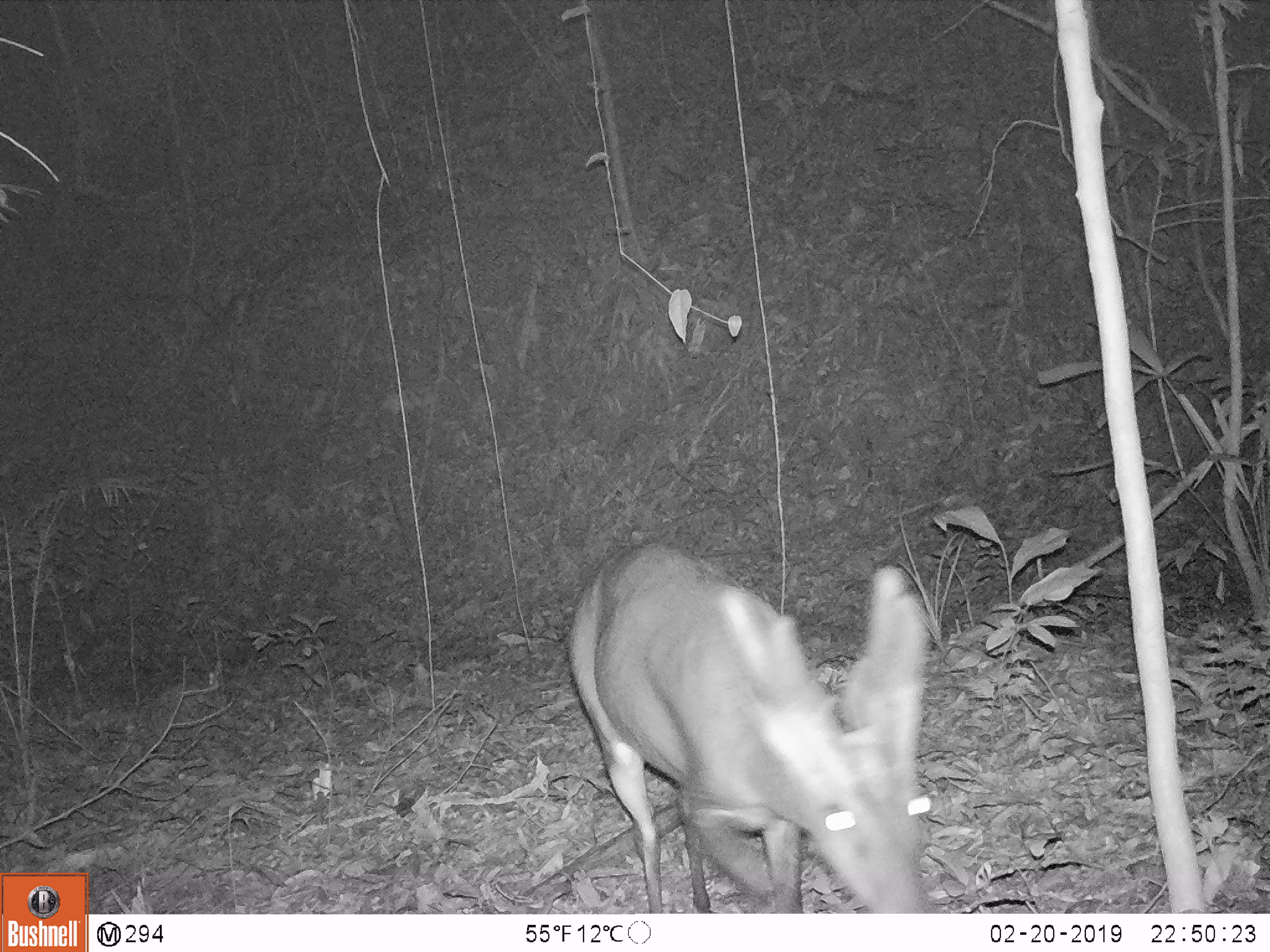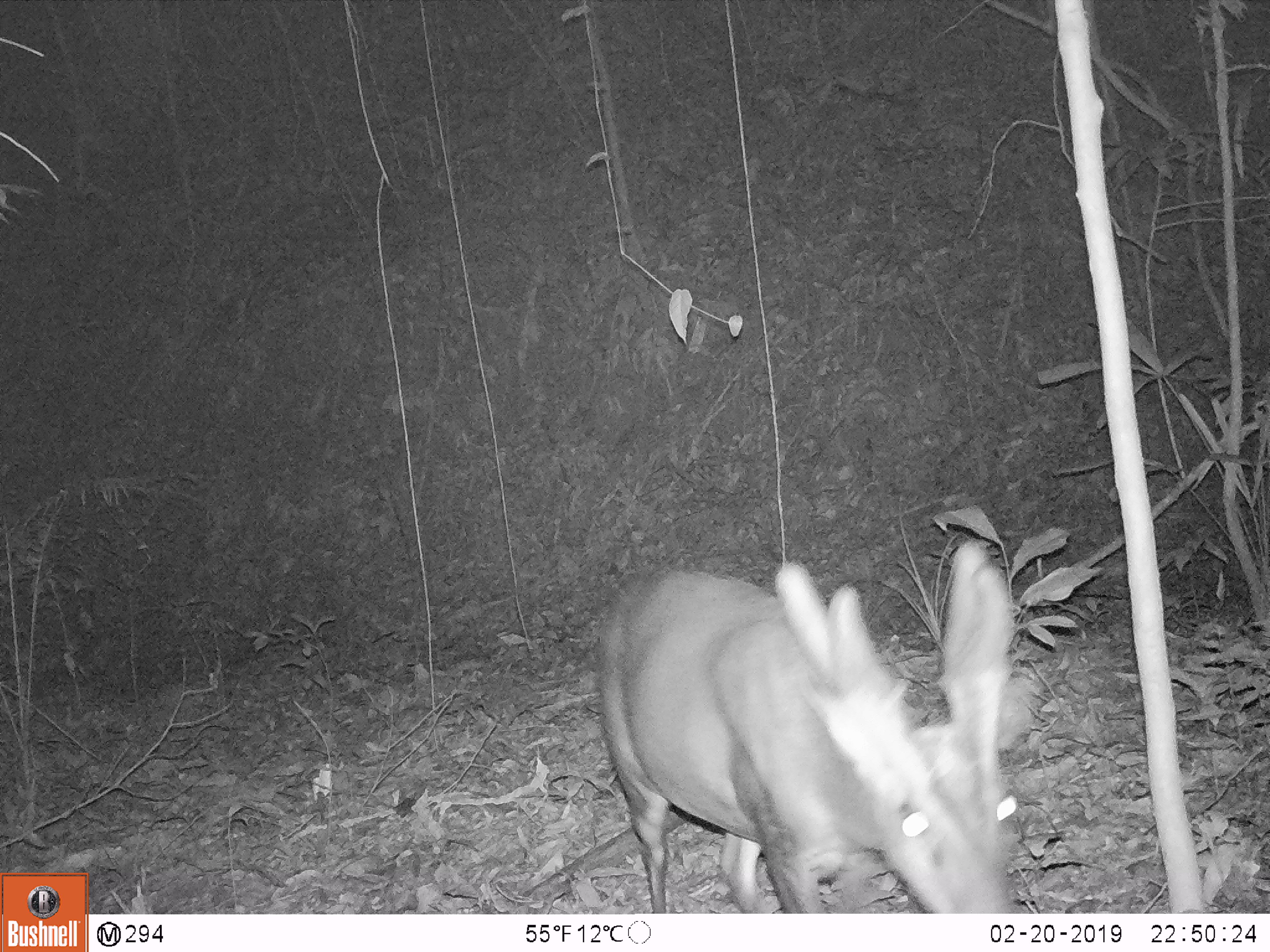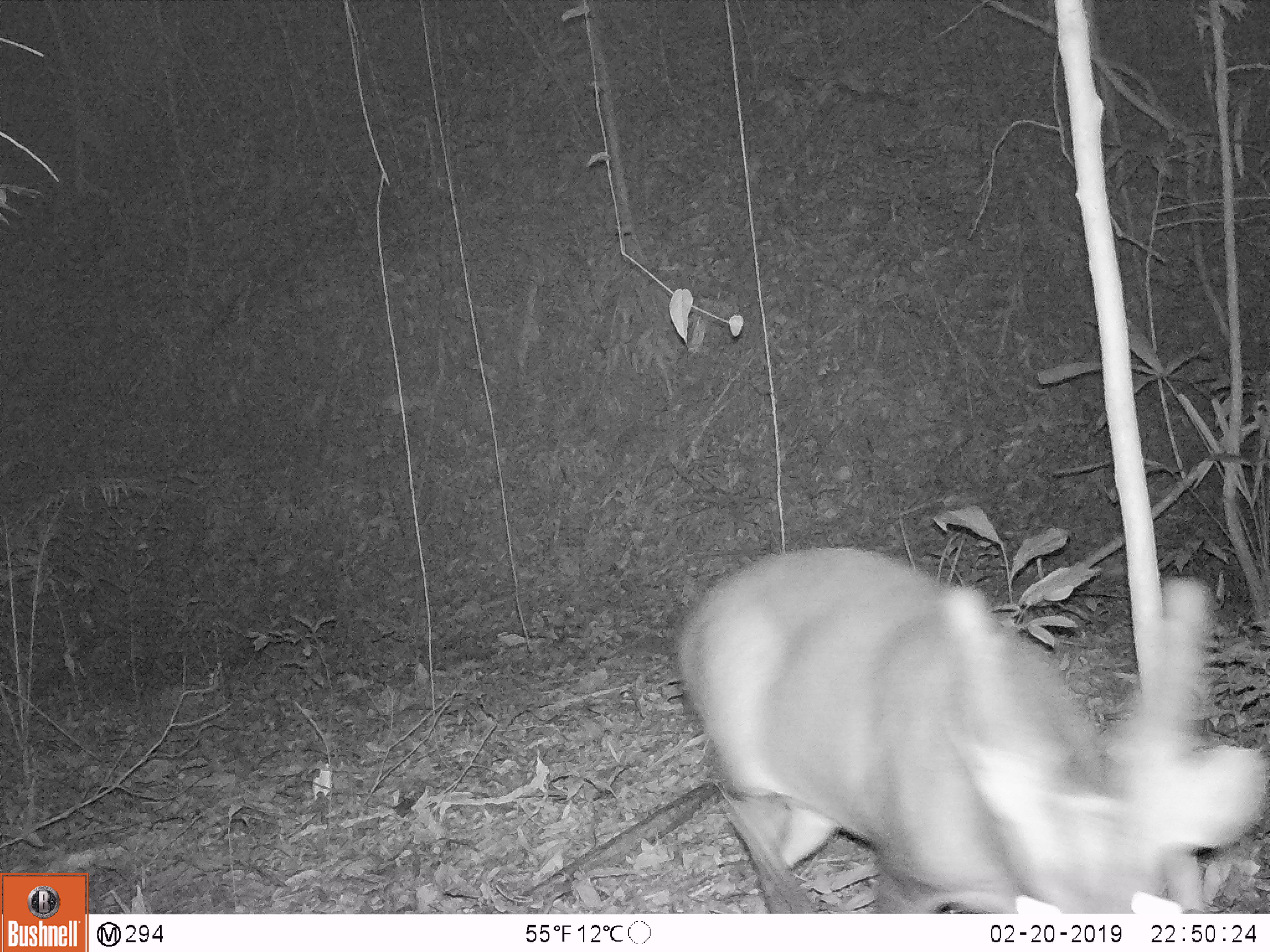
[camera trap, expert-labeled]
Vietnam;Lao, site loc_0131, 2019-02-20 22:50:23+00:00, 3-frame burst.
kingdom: Animalia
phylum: Chordata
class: Mammalia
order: Artiodactyla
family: Cervidae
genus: Muntiacus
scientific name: Muntiacus vuquangensis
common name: large-antlered muntjac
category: large antlered muntjac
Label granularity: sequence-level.